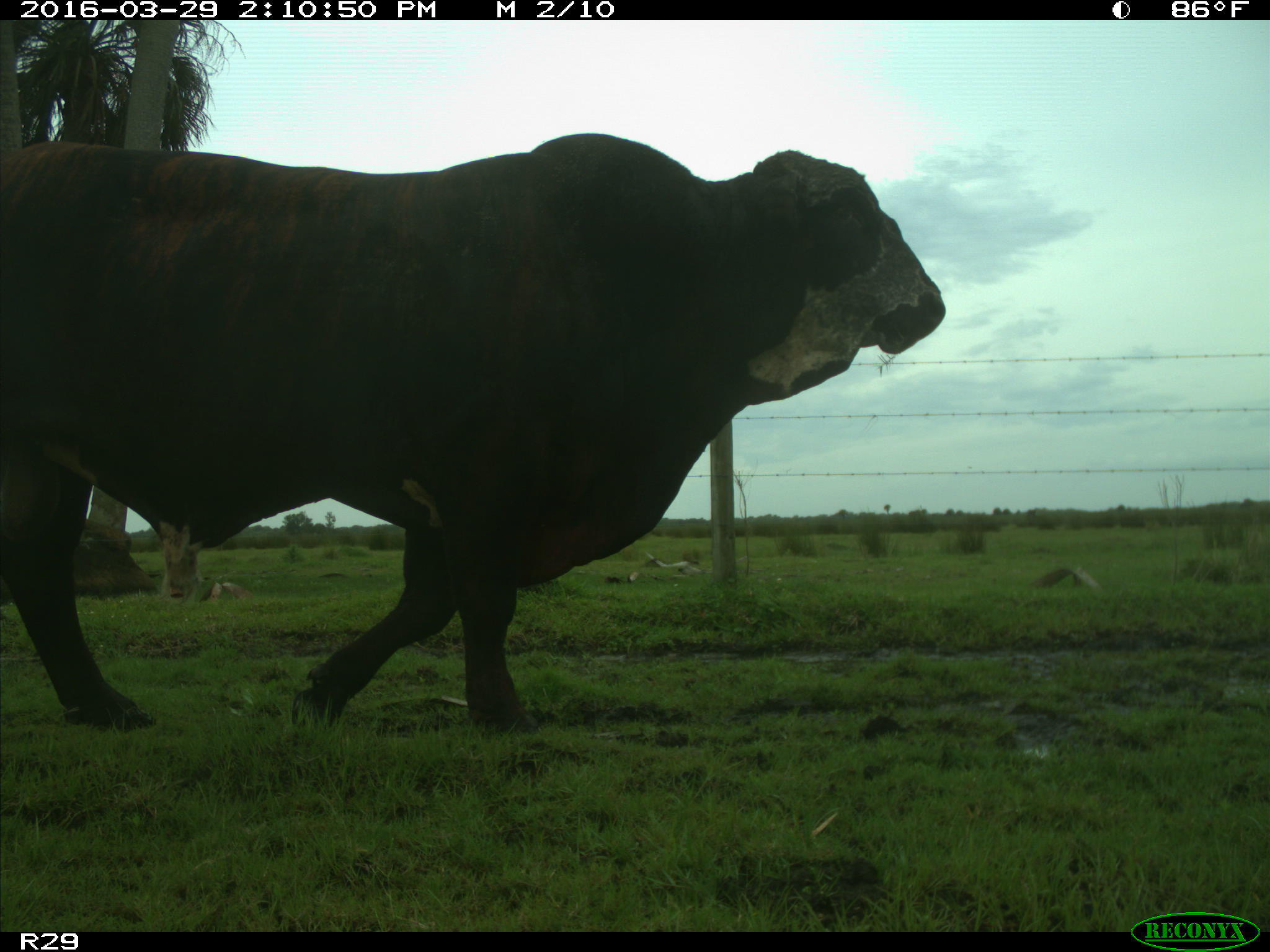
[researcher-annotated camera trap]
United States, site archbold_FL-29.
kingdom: Animalia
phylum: Chordata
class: Mammalia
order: Artiodactyla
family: Bovidae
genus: Bos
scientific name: Bos taurus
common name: domestic cow